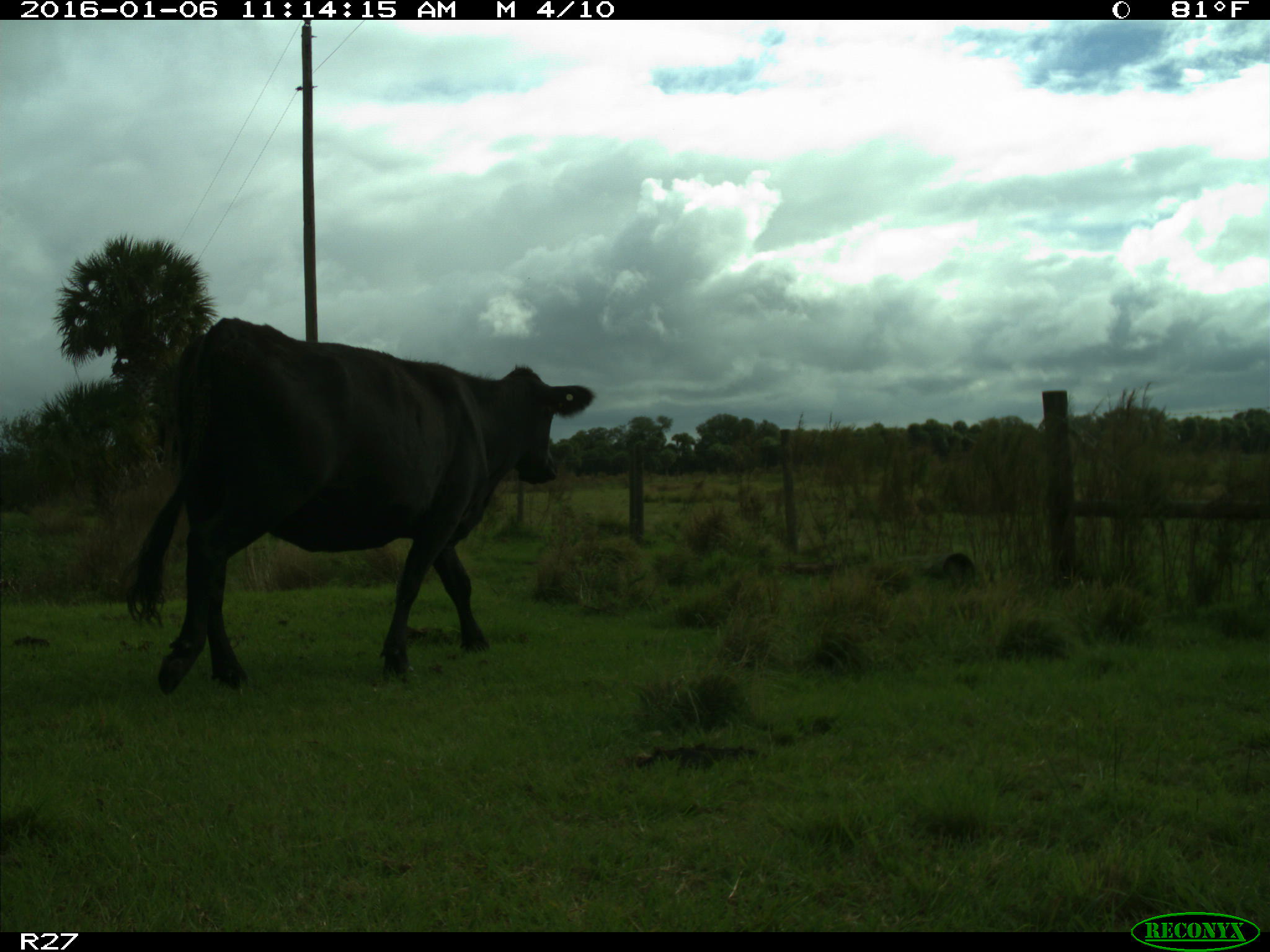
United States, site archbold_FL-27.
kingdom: Animalia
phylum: Chordata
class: Mammalia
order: Artiodactyla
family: Bovidae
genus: Bos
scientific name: Bos taurus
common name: domestic cow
Bos taurus (domestic cow).